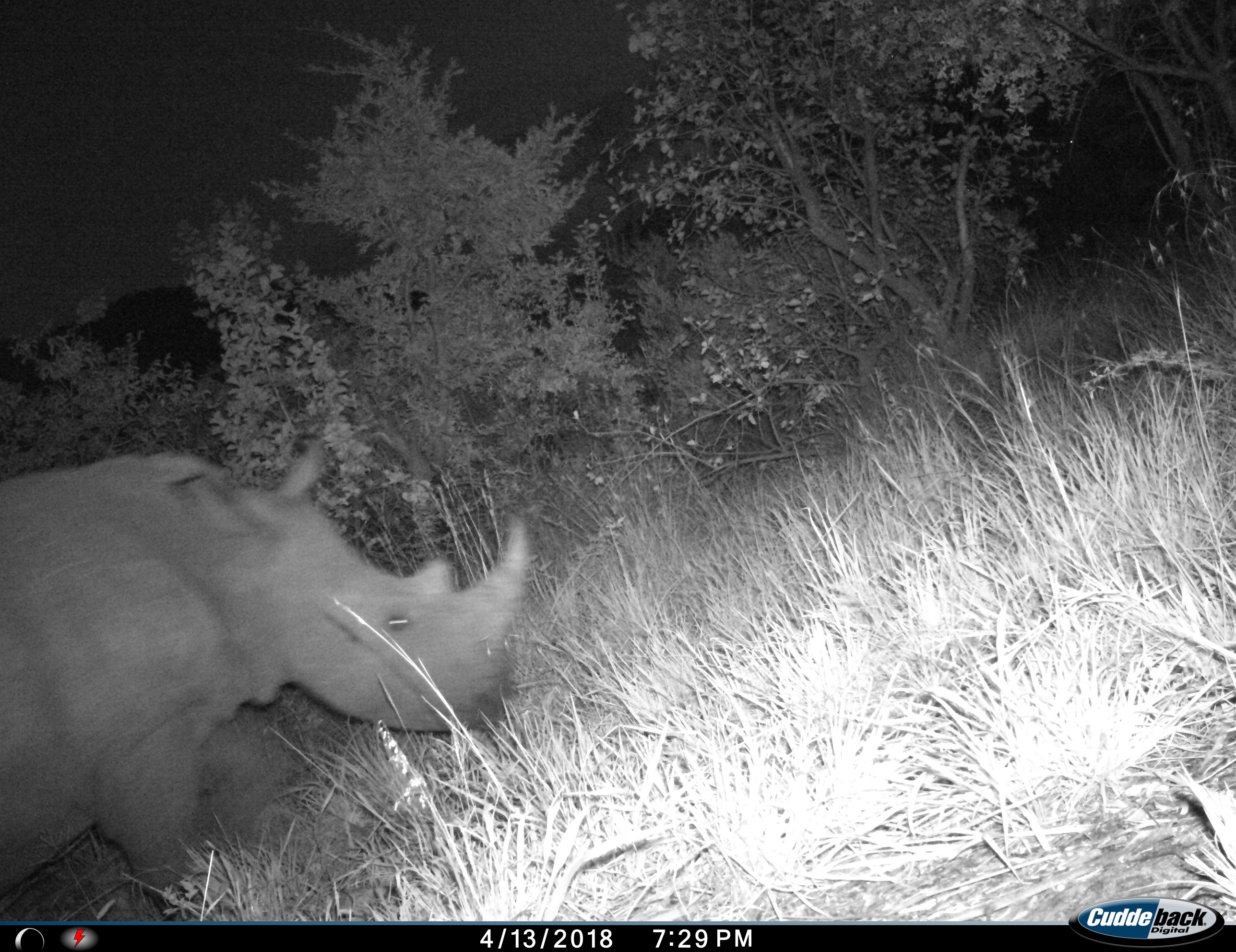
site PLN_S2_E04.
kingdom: Animalia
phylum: Chordata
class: Mammalia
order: Perissodactyla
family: Rhinocerotidae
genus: Ceratotherium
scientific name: Ceratotherium simum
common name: white rhinoceros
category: rhinoceroswhite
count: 1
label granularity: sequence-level